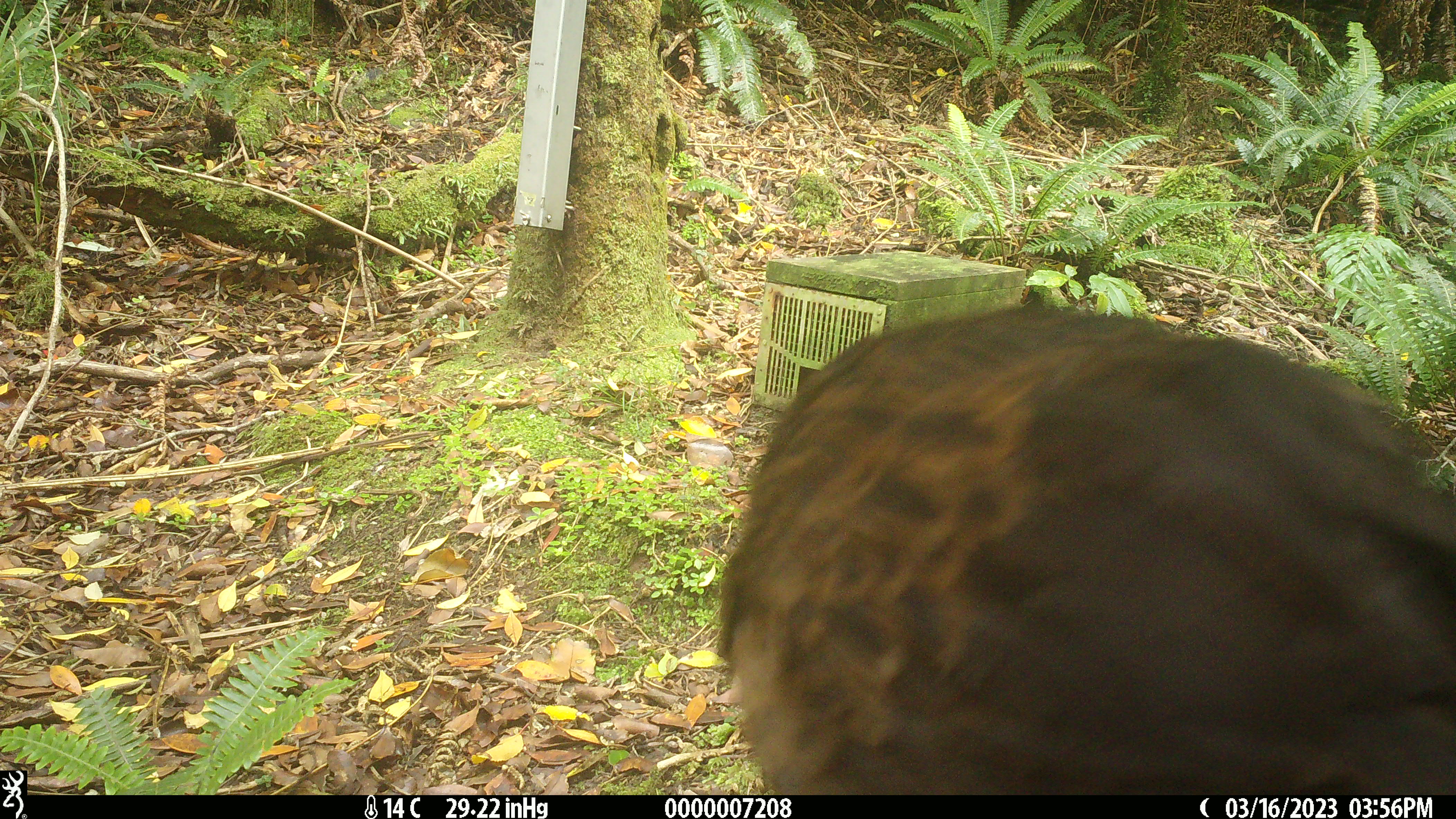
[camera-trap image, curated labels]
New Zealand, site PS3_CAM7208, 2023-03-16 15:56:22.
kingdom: Animalia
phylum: Chordata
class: Aves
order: Gruiformes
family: Rallidae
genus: Gallirallus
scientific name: Gallirallus australis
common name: weka